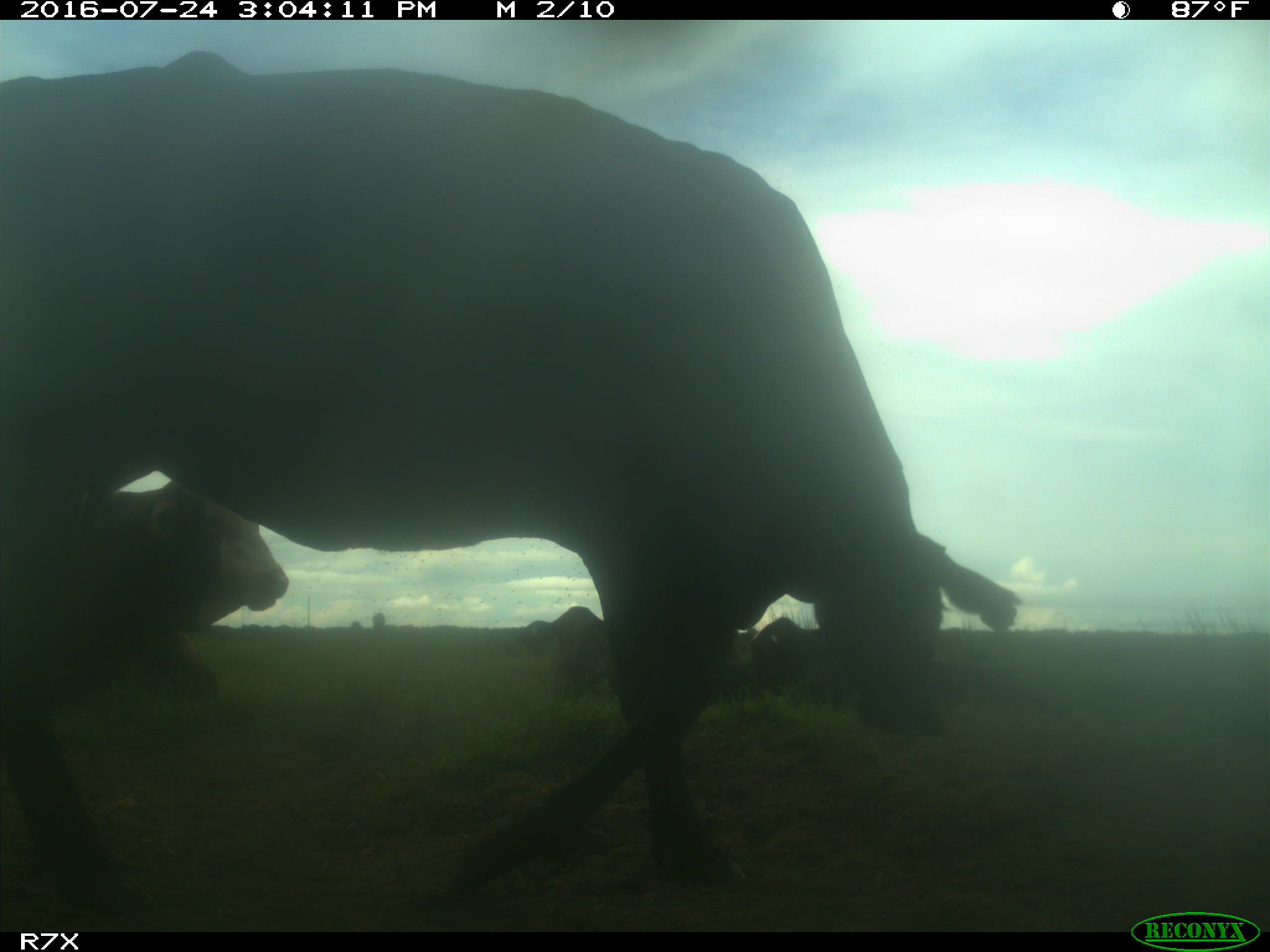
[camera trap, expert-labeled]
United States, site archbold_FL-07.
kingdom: Animalia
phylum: Chordata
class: Mammalia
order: Artiodactyla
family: Bovidae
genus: Bos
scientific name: Bos taurus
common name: domestic cow